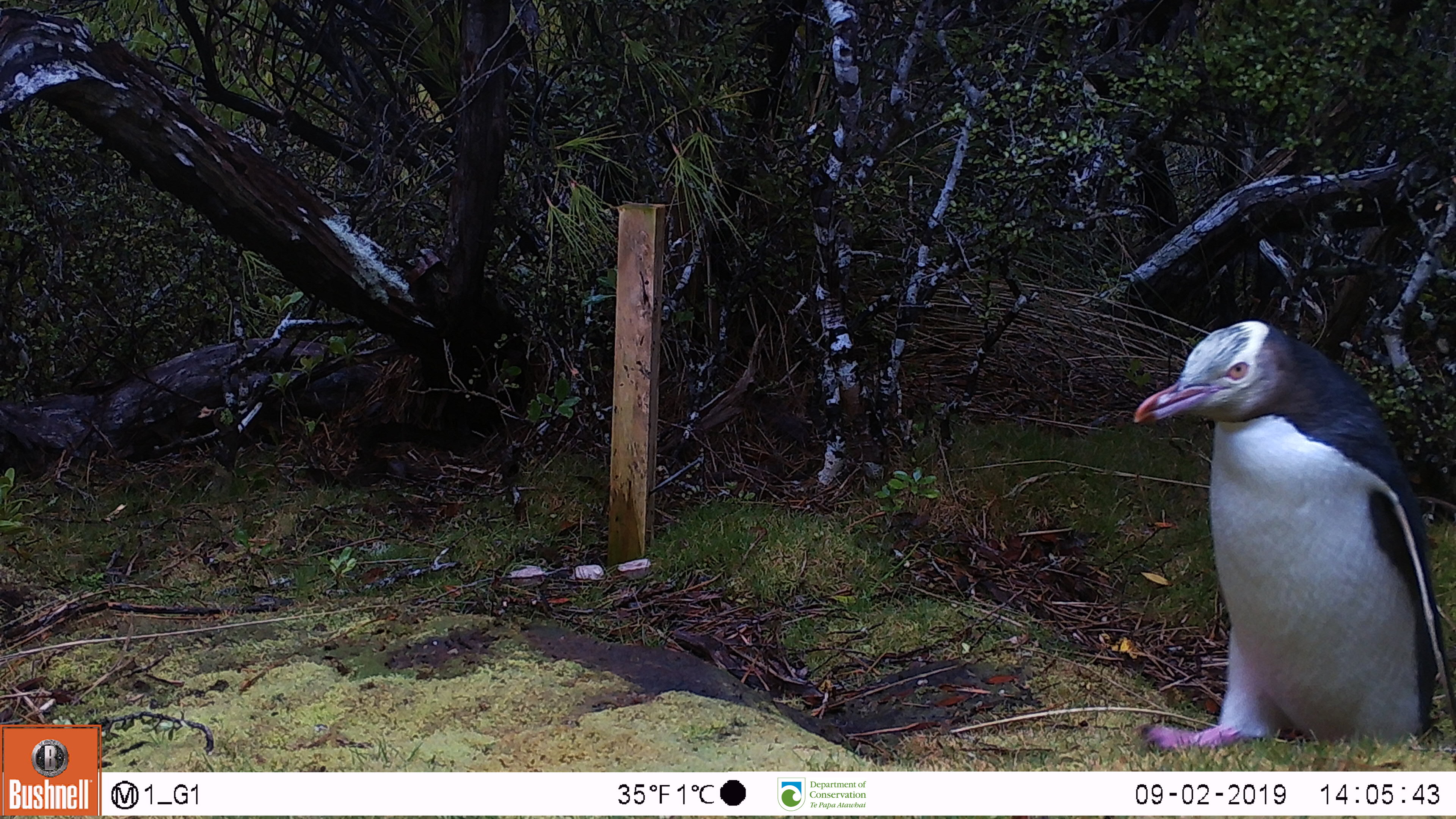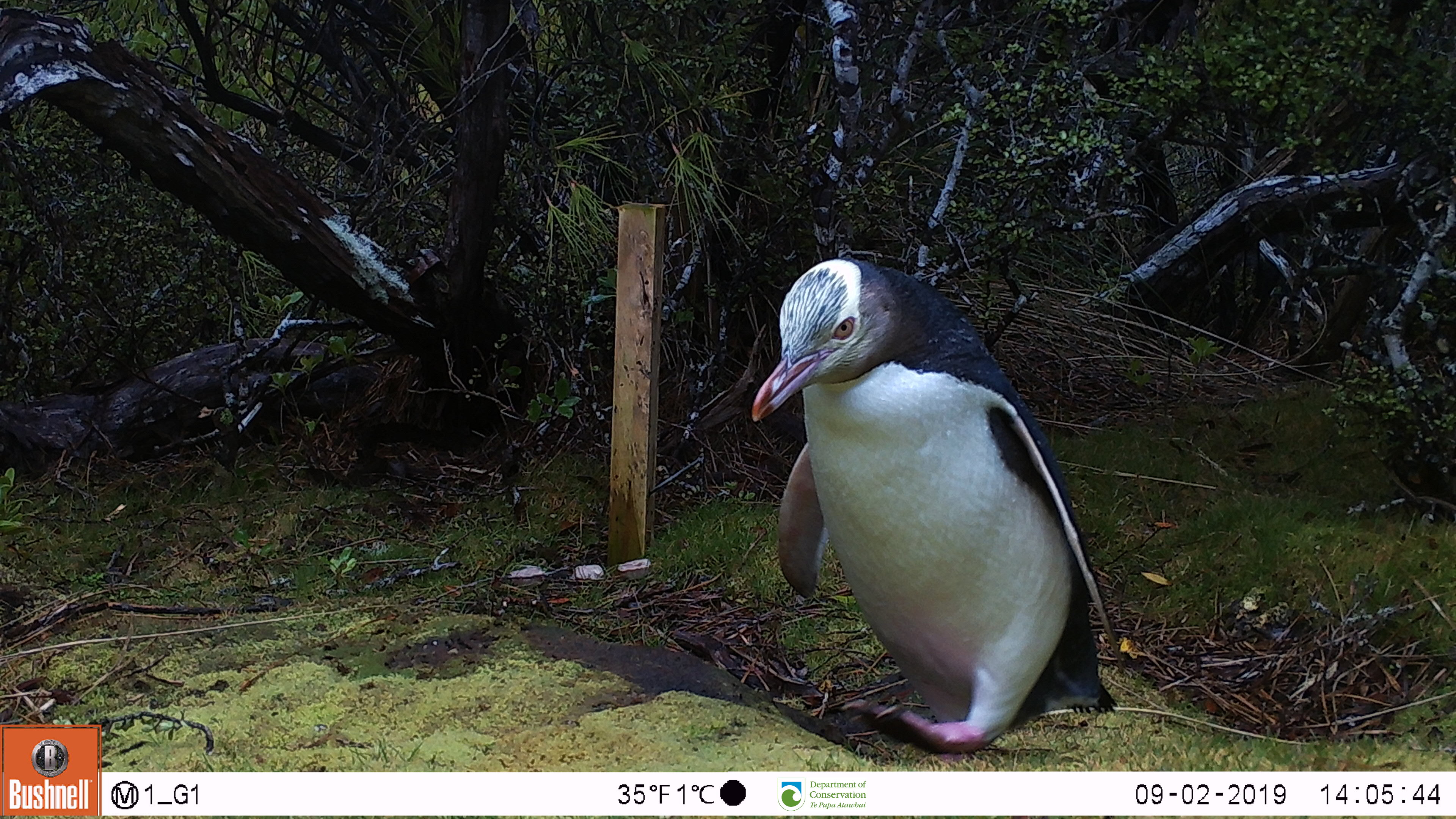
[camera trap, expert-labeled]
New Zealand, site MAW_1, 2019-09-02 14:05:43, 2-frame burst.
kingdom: Animalia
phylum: Chordata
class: Aves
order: Sphenisciformes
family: Spheniscidae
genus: Megadyptes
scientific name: Megadyptes antipodes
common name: yellow-eyed penguin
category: yellow eyed penguin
Yellow eyed penguin (yellow-eyed penguin) (Megadyptes antipodes).